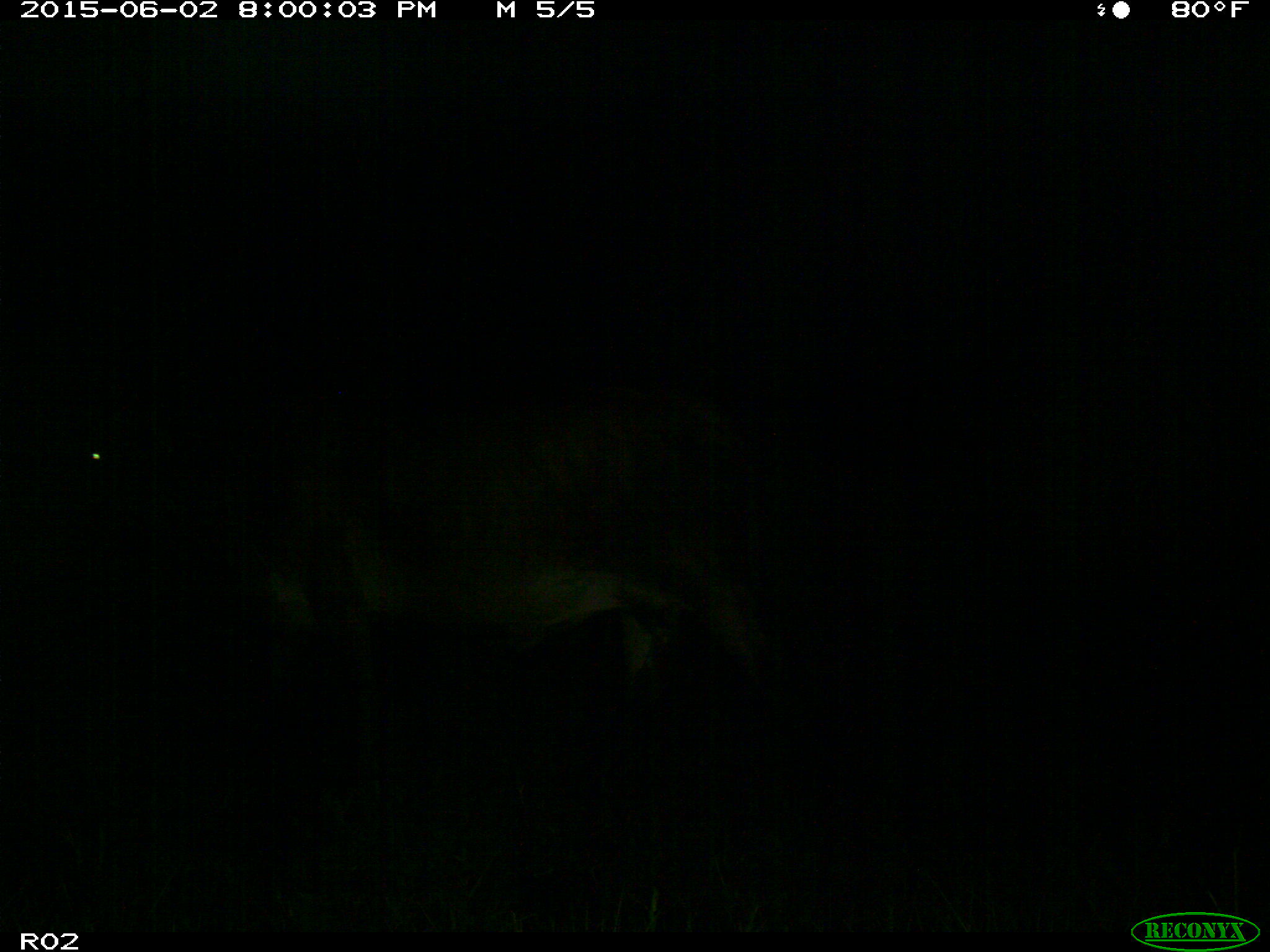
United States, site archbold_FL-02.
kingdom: Animalia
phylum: Chordata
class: Mammalia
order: Artiodactyla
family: Bovidae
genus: Bos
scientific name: Bos taurus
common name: domestic cow